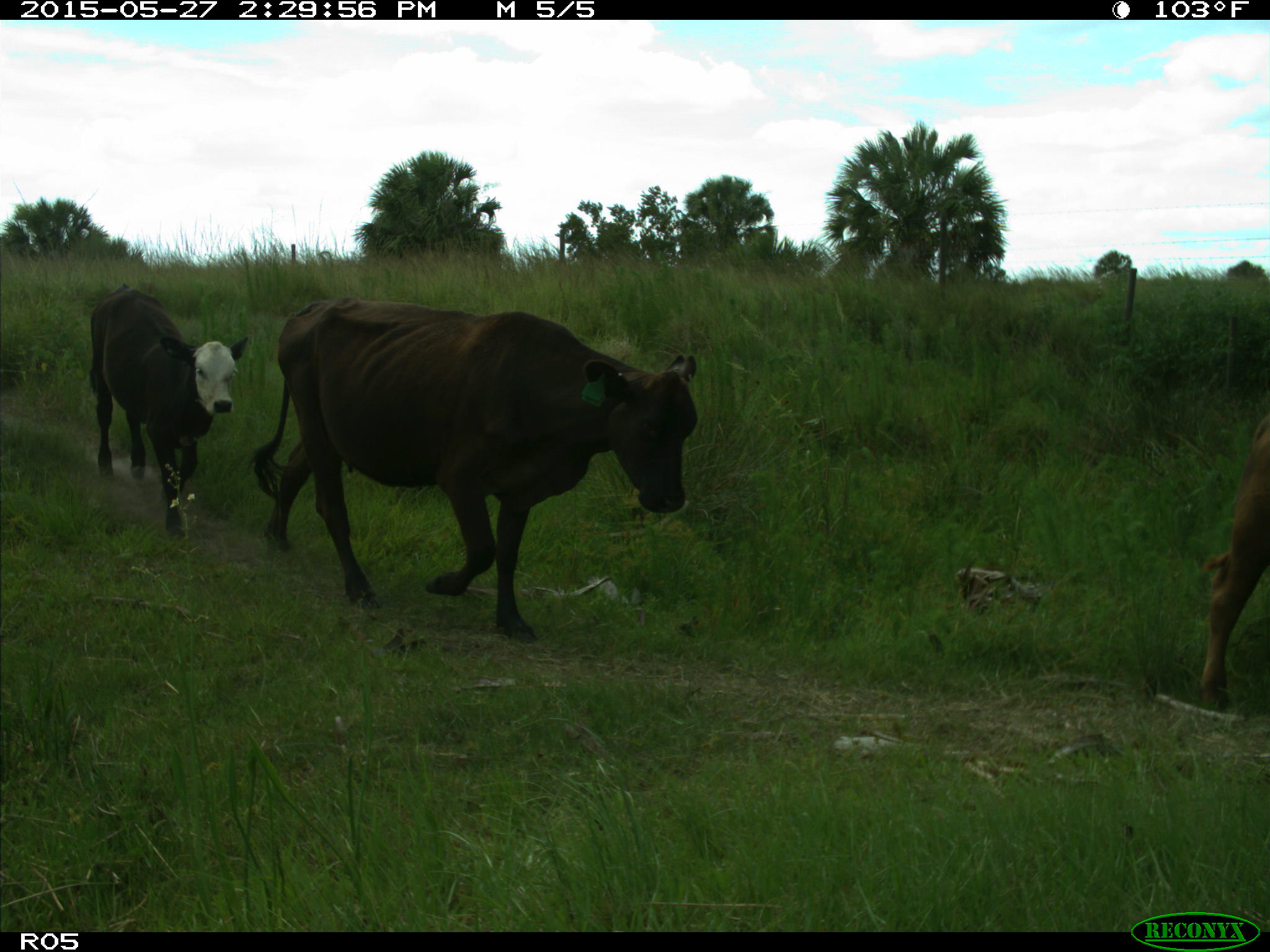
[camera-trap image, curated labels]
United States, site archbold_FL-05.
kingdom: Animalia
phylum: Chordata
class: Mammalia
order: Artiodactyla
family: Bovidae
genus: Bos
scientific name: Bos taurus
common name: domestic cow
Bos taurus (domestic cow).